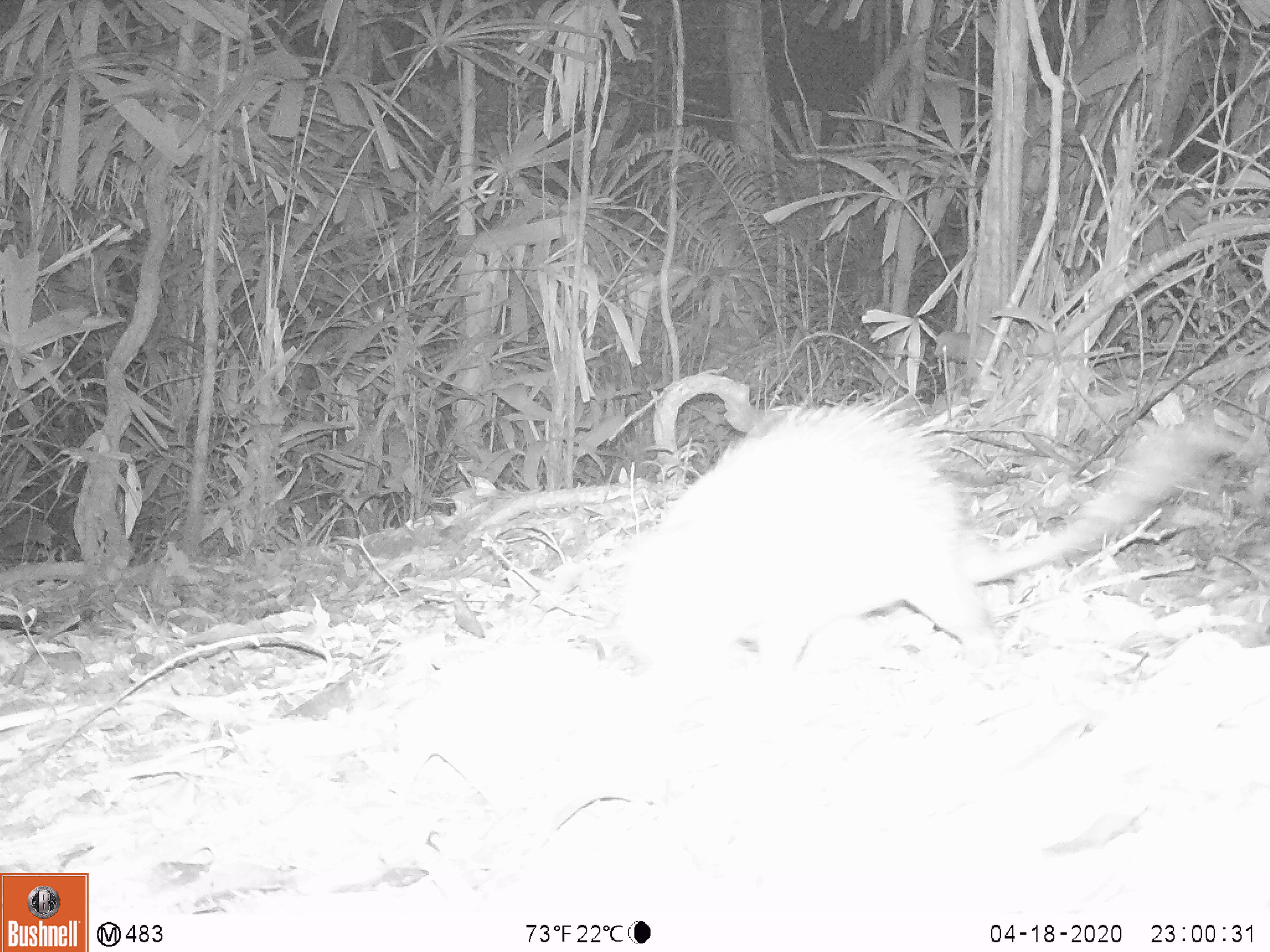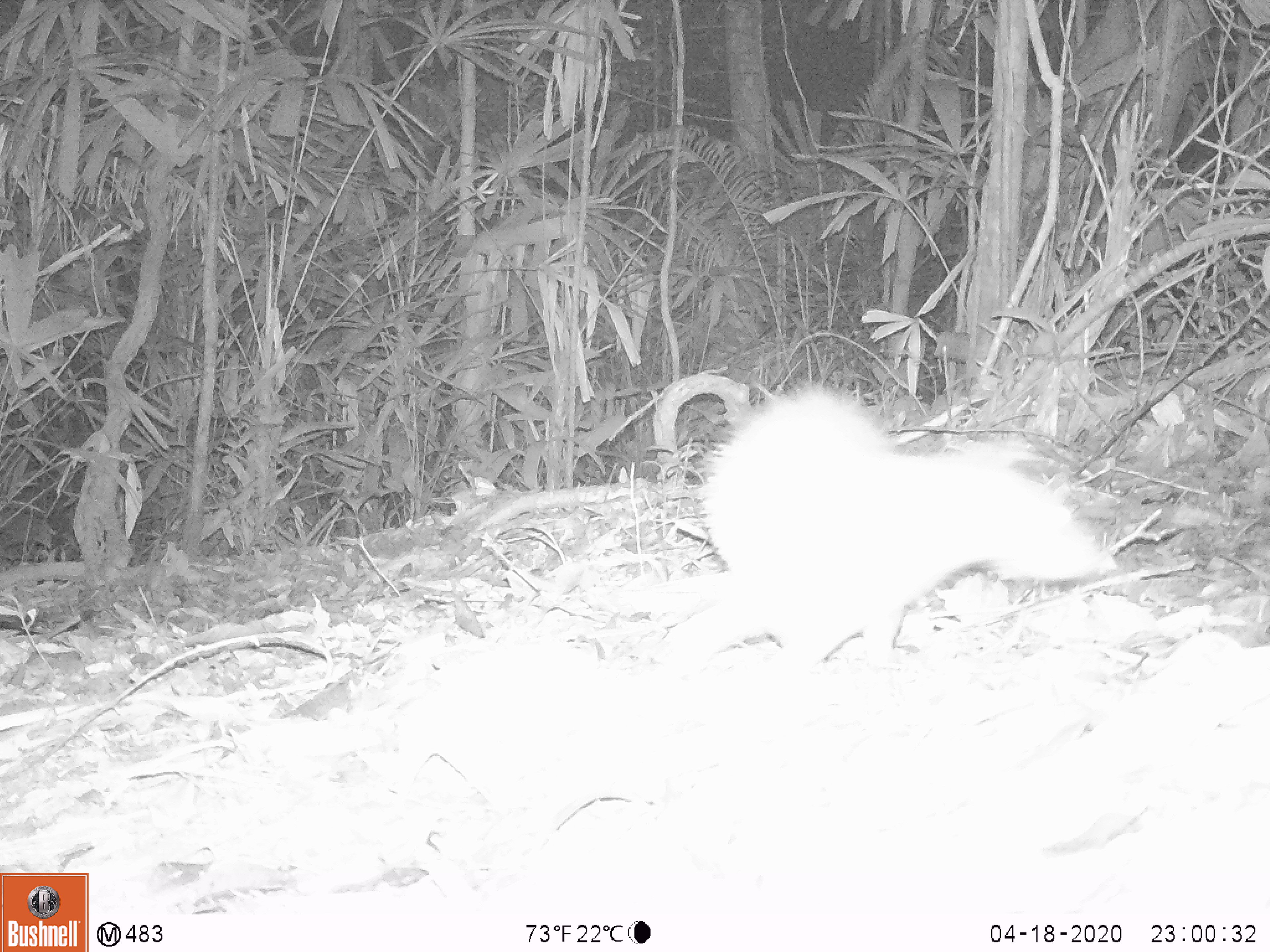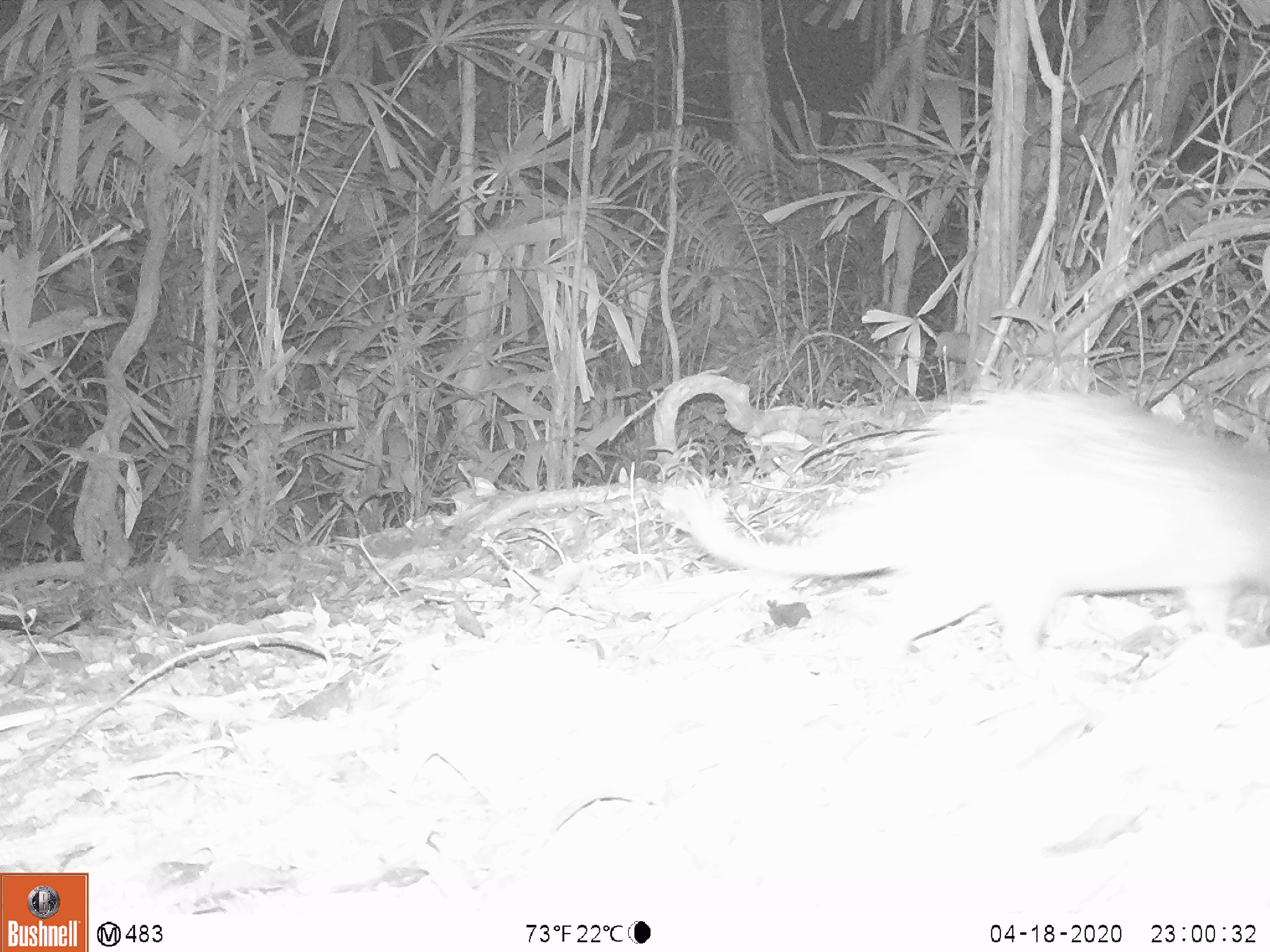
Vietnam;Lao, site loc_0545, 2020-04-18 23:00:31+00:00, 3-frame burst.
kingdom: Animalia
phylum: Chordata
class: Mammalia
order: Rodentia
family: Hystricidae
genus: Atherurus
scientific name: Atherurus macrourus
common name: asiatic brush-tailed porcupine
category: asiatic brush tailed porcupine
Asiatic brush tailed porcupine (asiatic brush-tailed porcupine) (Atherurus macrourus). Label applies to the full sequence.